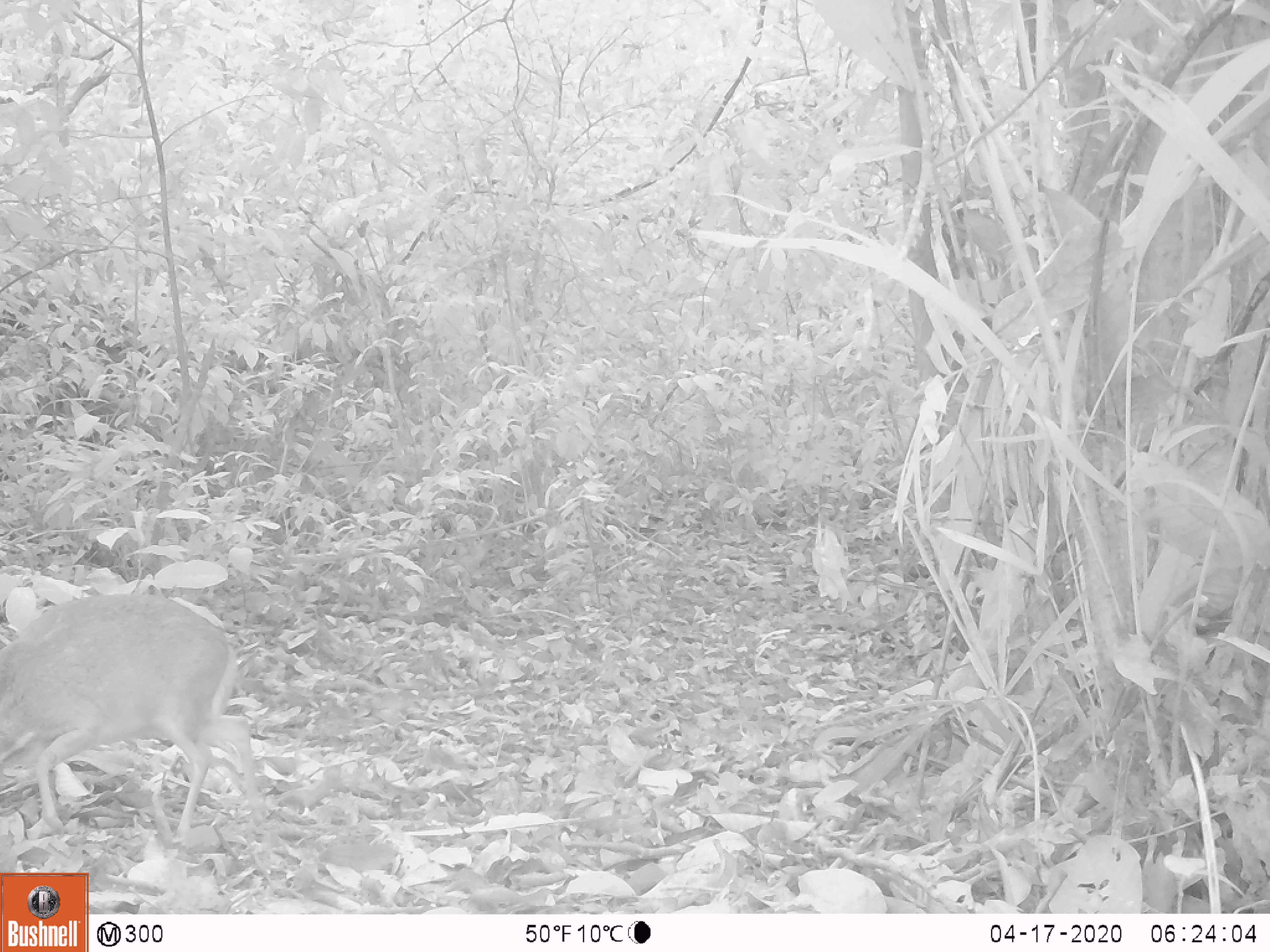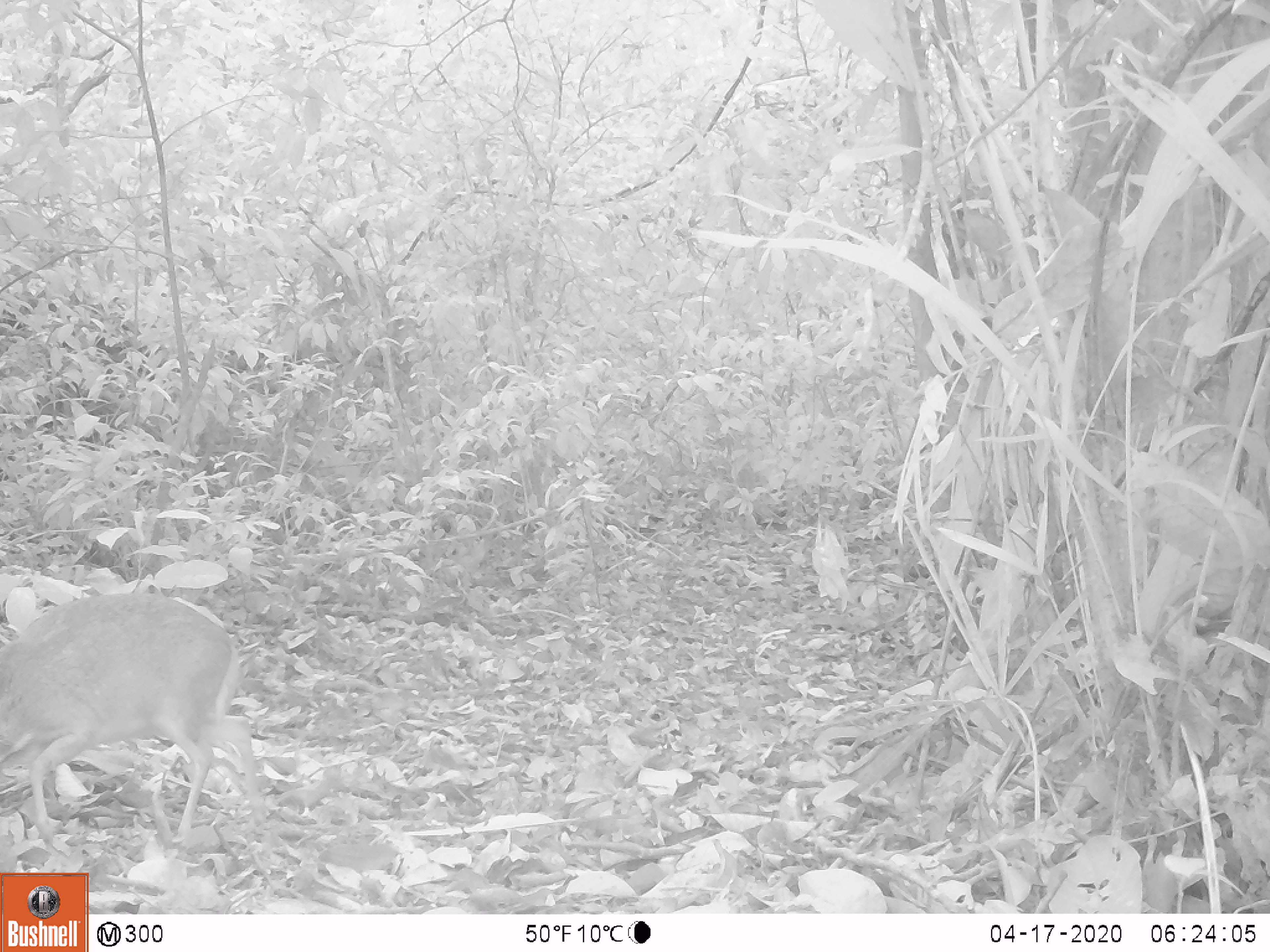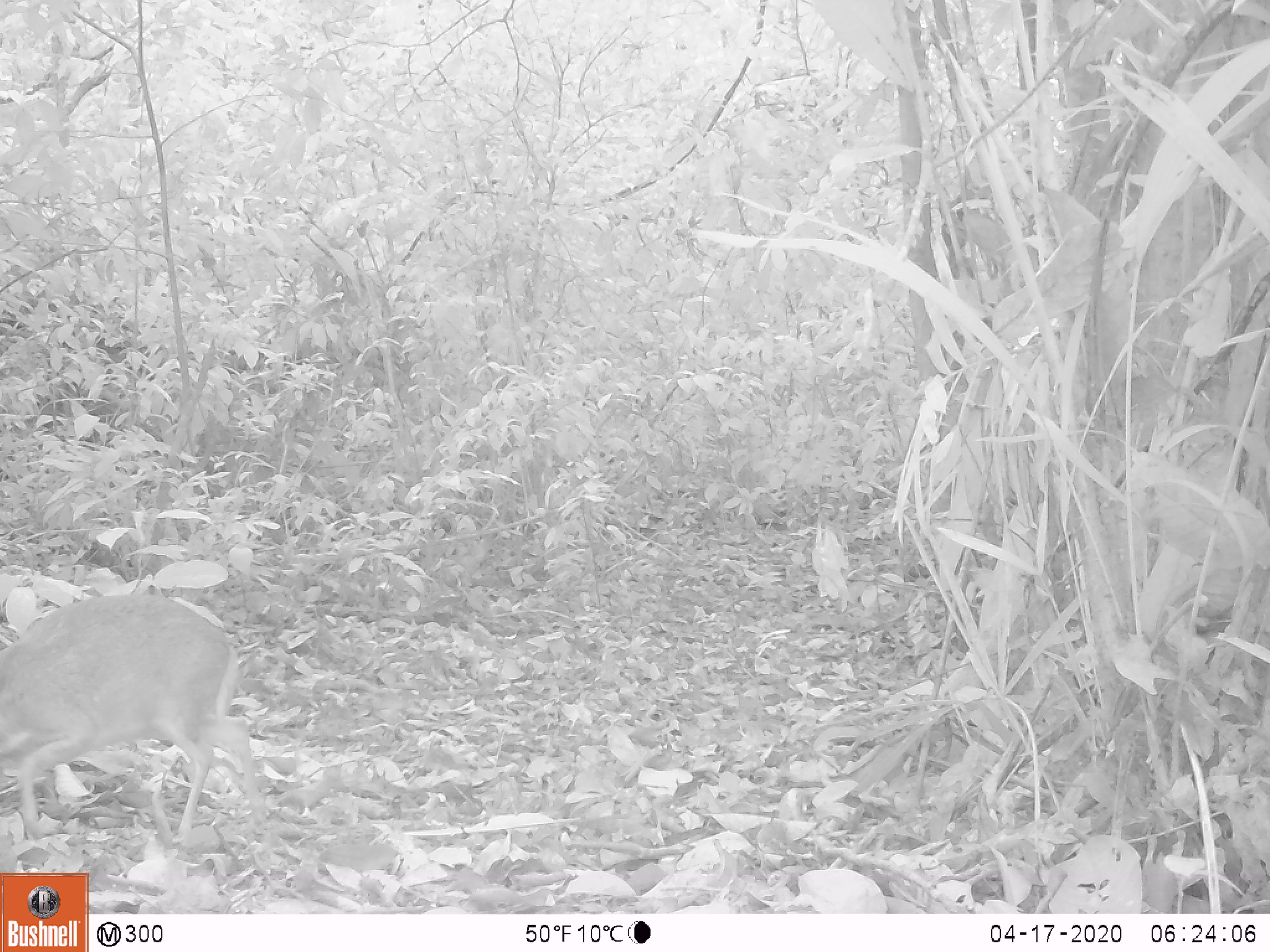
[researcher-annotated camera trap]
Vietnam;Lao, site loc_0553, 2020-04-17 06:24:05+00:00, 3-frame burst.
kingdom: Animalia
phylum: Chordata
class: Mammalia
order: Artiodactyla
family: Tragulidae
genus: Moschiola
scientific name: Moschiola meminna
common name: chevrotain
Chevrotain (Moschiola meminna). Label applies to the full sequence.